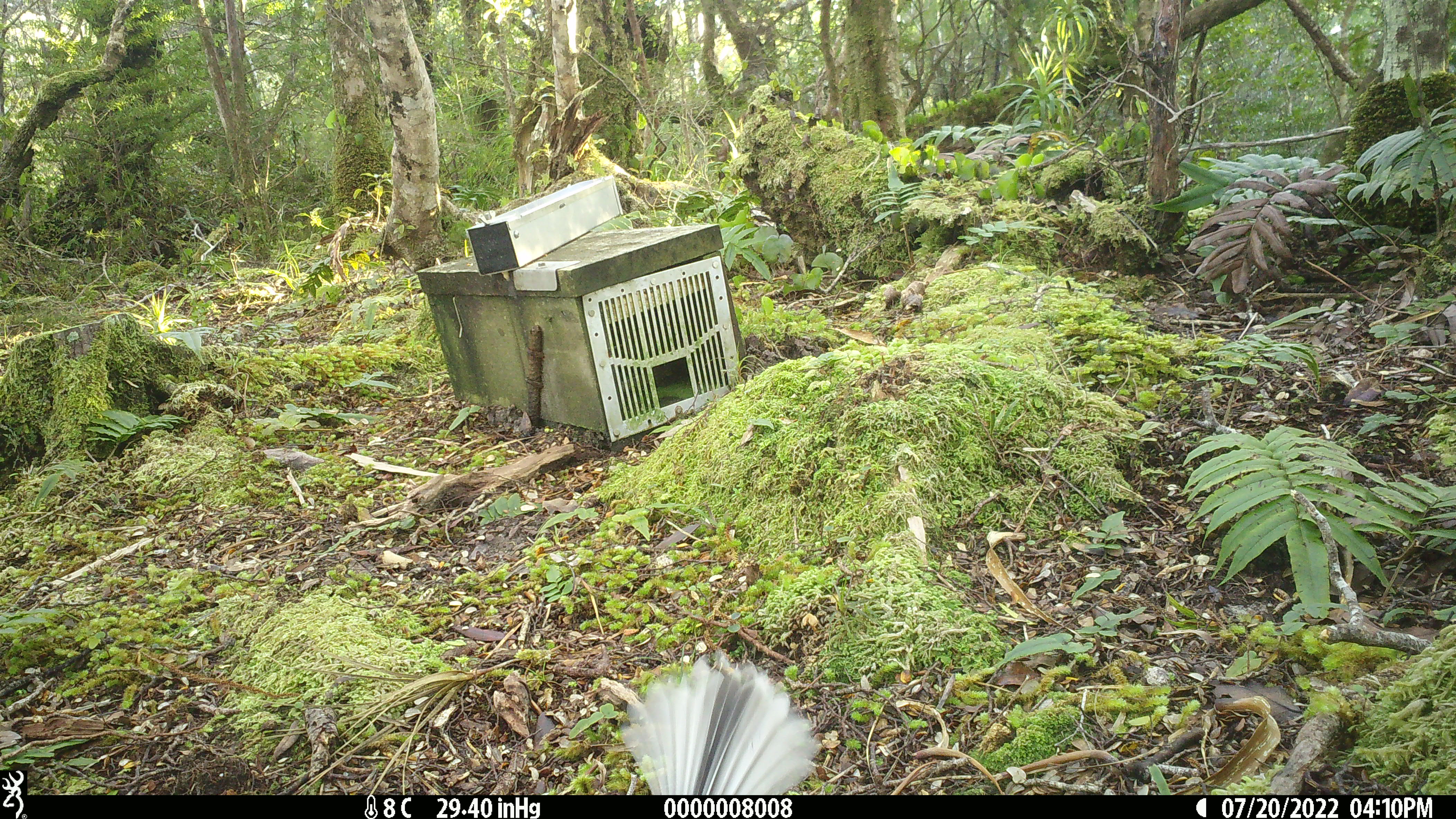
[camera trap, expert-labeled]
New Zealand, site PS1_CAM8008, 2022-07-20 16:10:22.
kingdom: Animalia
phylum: Chordata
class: Aves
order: Passeriformes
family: Rhipiduridae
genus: Rhipidura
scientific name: Rhipidura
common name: fantails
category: fantail